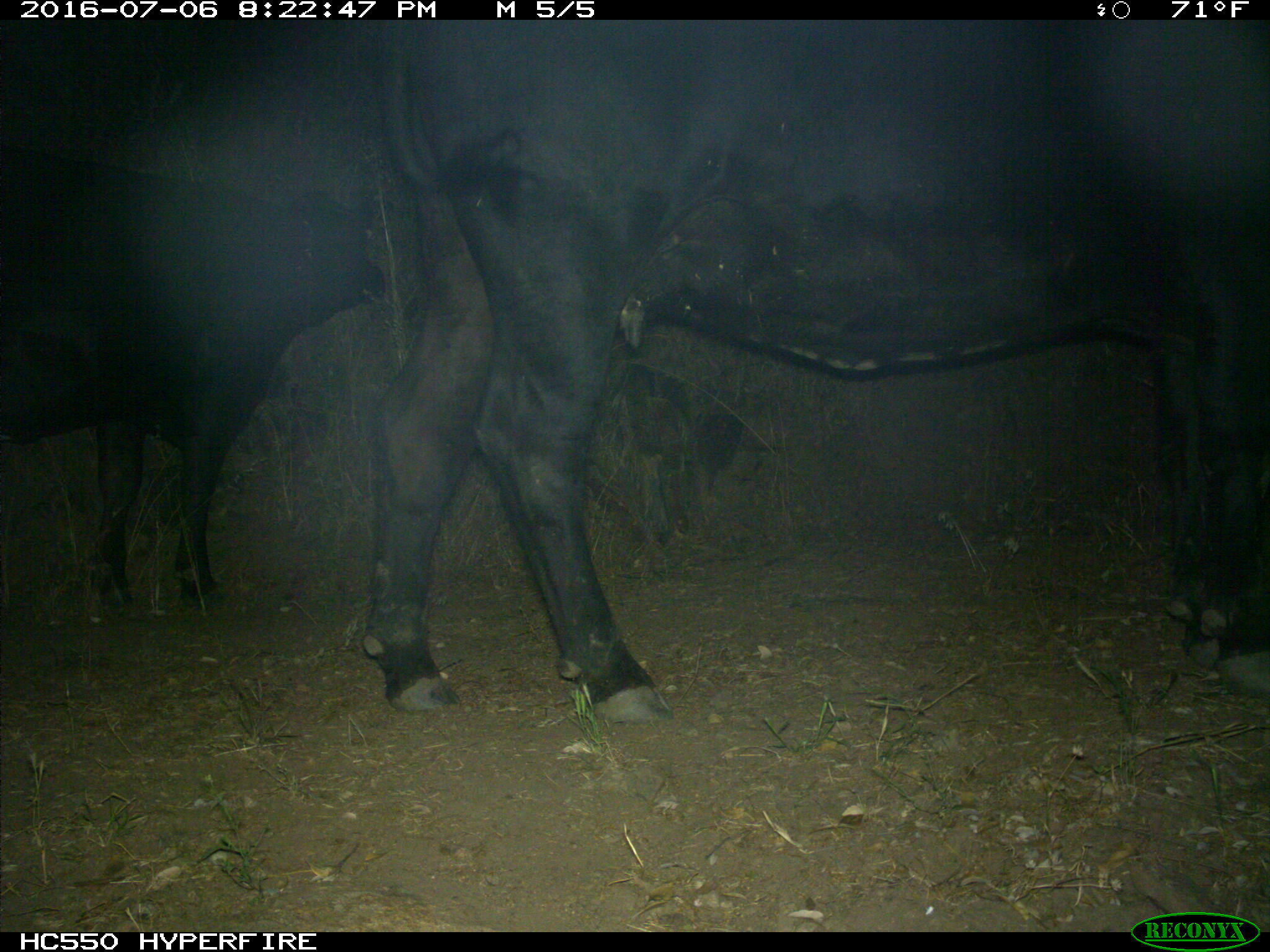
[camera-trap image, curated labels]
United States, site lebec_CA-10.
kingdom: Animalia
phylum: Chordata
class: Mammalia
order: Artiodactyla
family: Bovidae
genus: Bos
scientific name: Bos taurus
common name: domestic cow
Bos taurus (domestic cow).